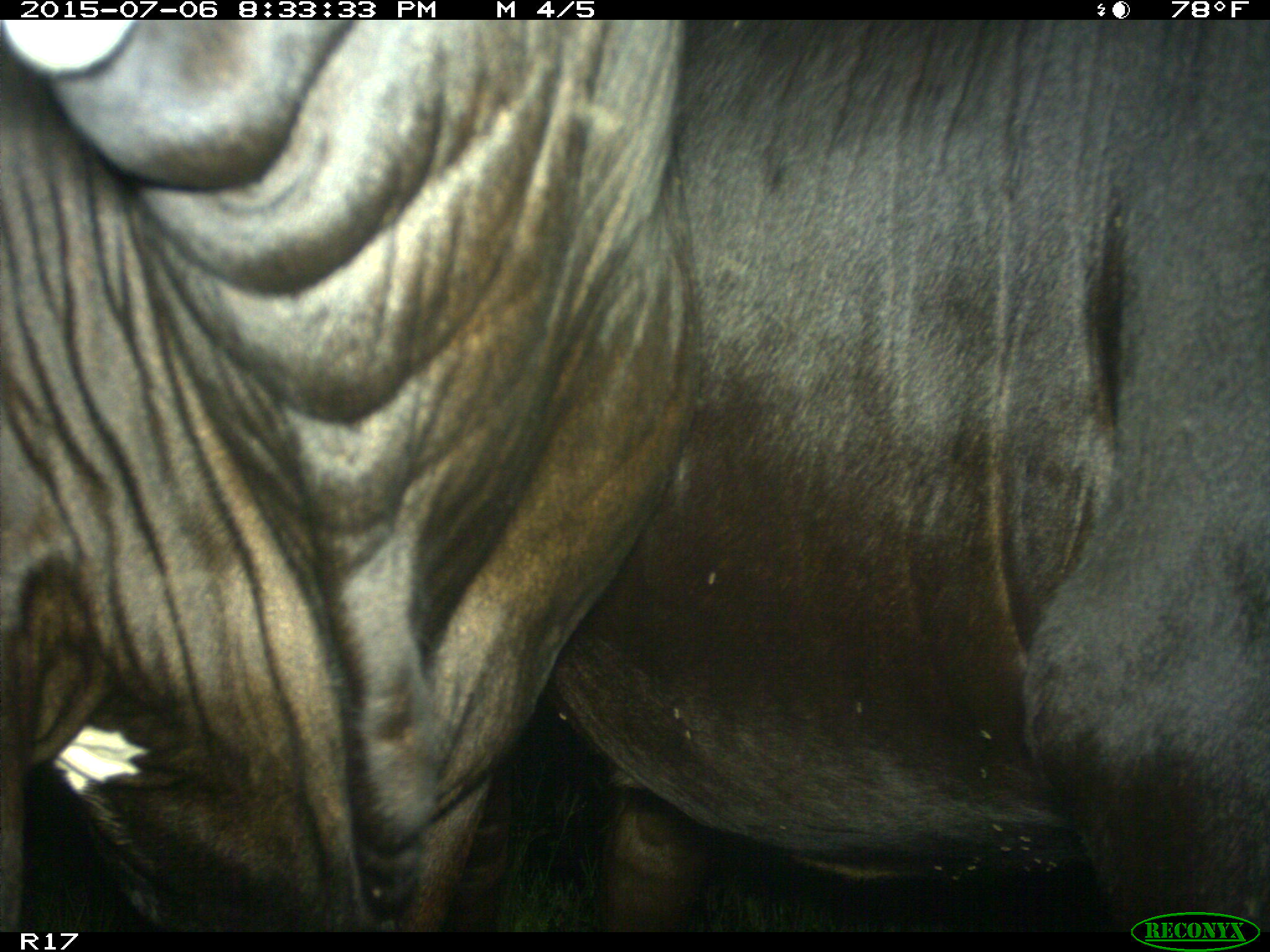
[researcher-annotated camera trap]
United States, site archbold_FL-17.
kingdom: Animalia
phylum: Chordata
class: Mammalia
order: Artiodactyla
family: Bovidae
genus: Bos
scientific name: Bos taurus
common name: domestic cow